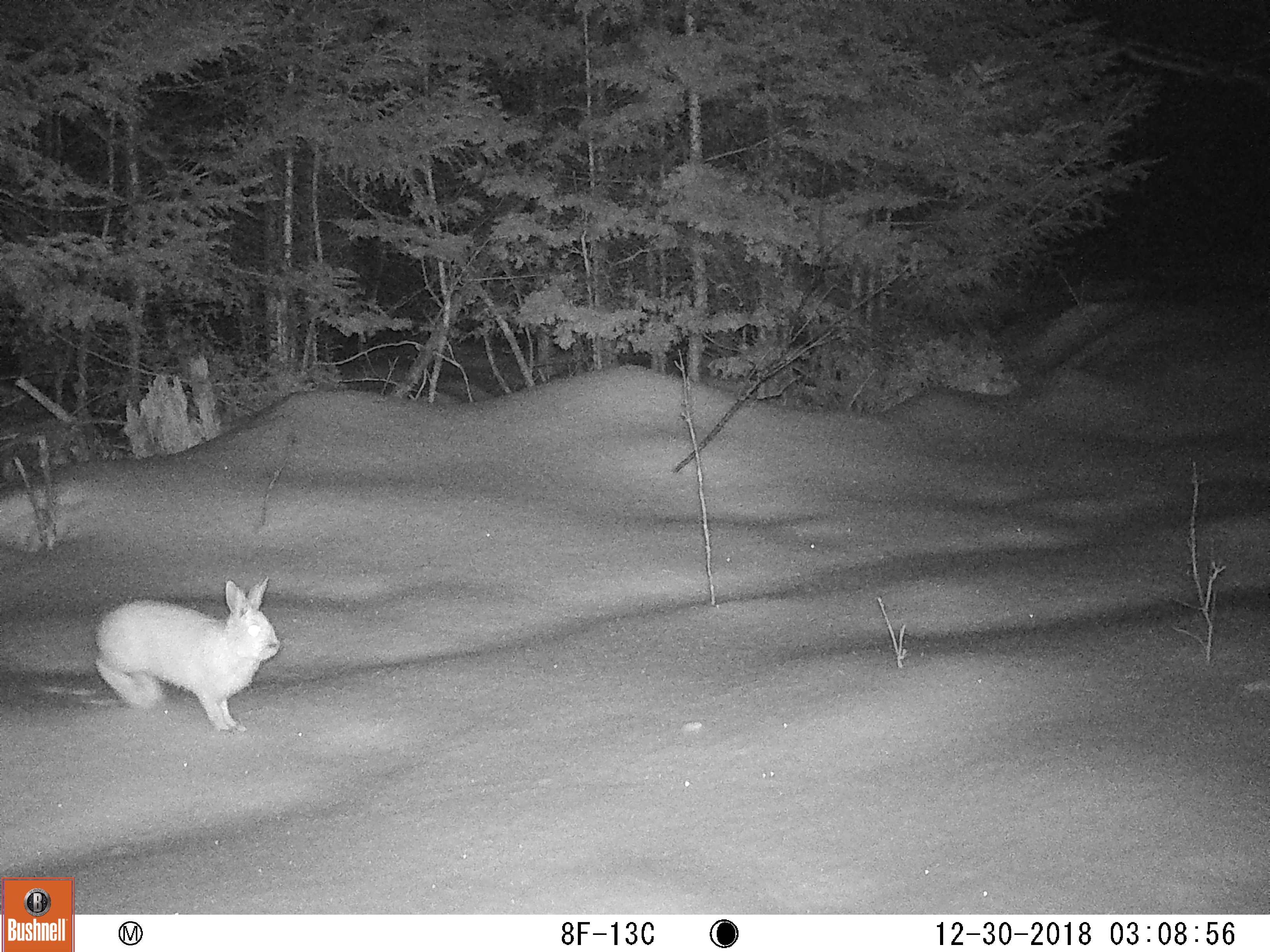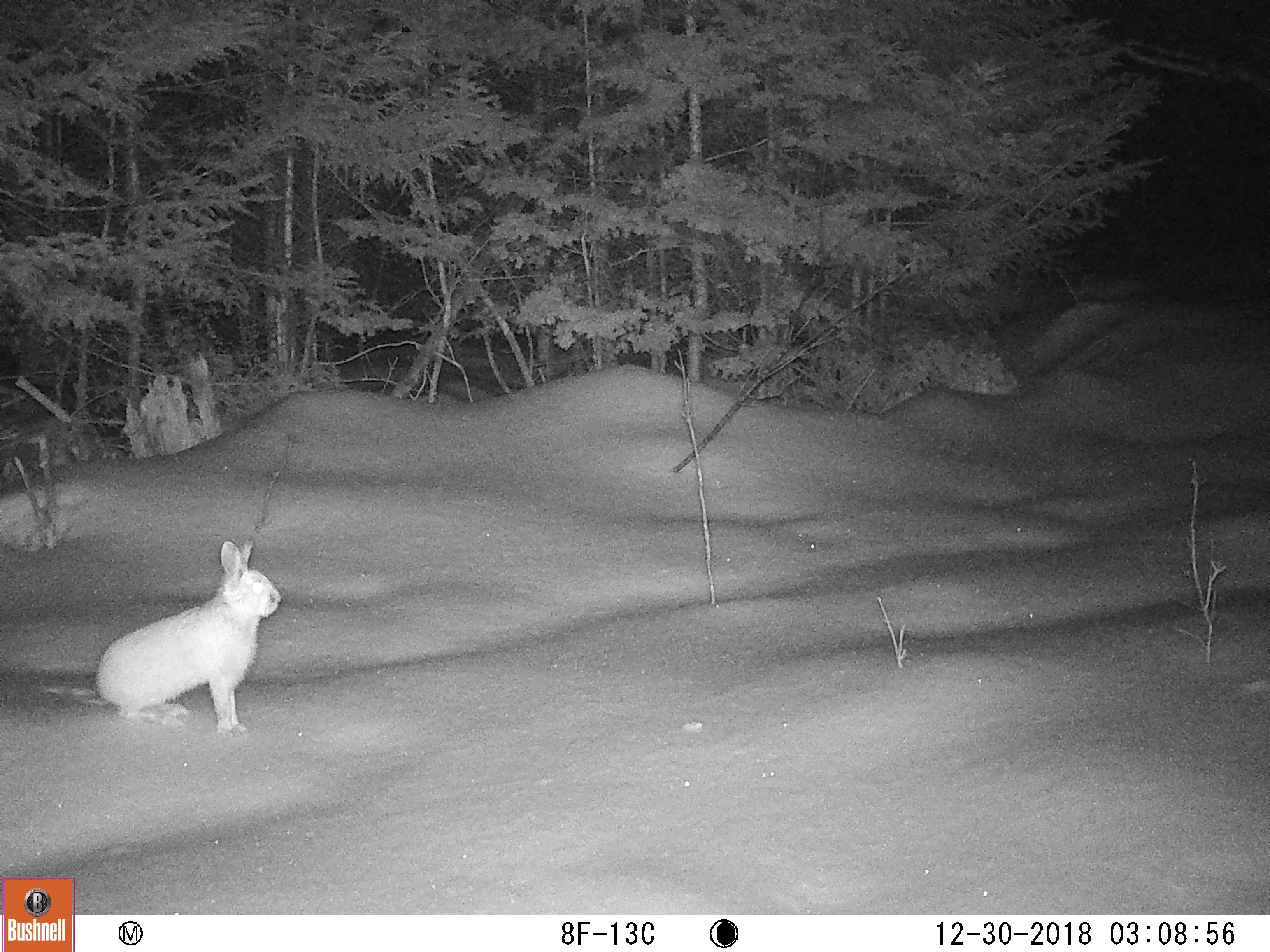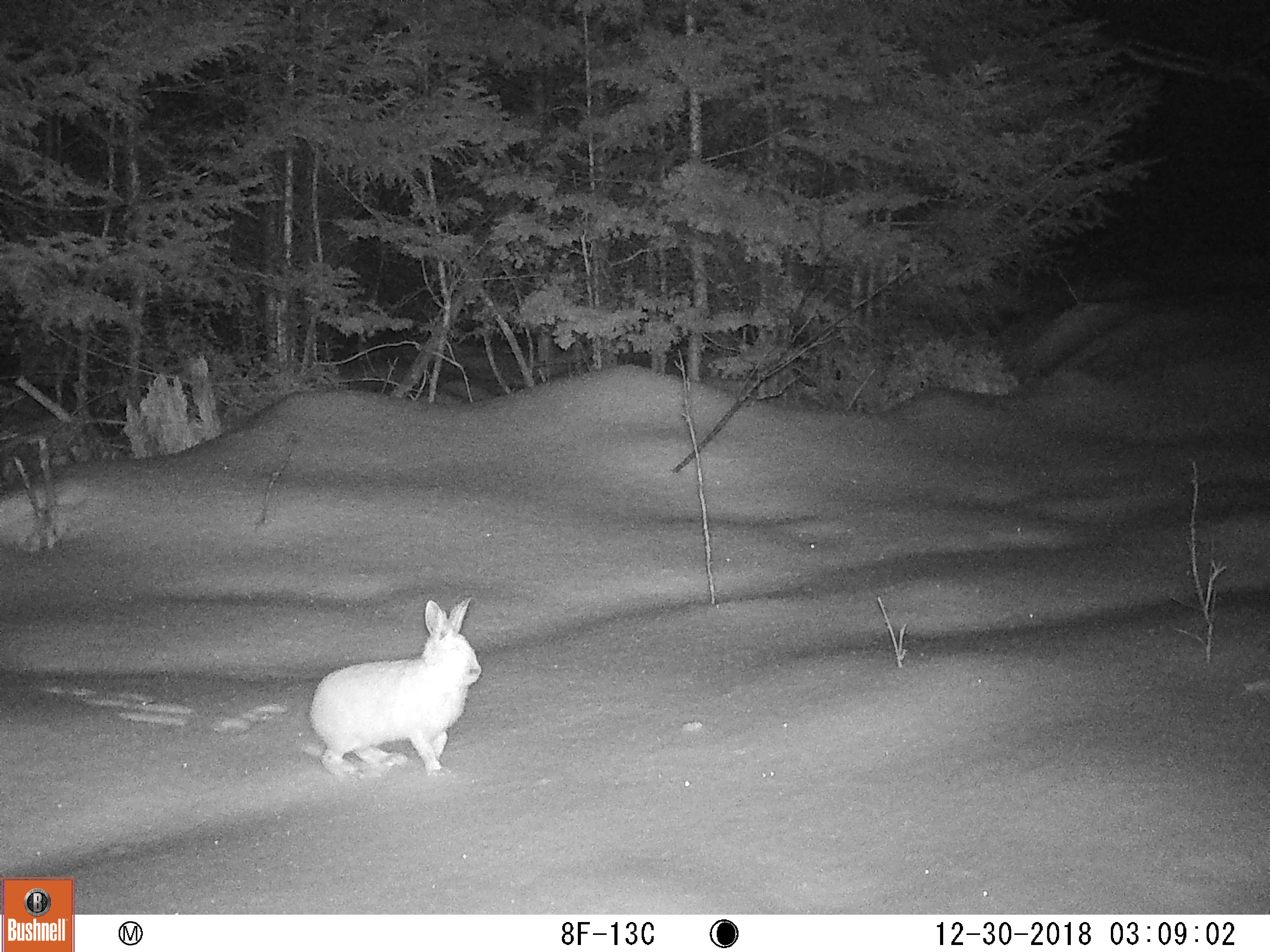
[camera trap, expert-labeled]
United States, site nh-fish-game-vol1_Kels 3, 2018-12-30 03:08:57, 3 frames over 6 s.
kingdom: Animalia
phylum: Chordata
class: Mammalia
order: Lagomorpha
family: Leporidae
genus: Lepus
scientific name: Lepus americanus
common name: snowshoe hare